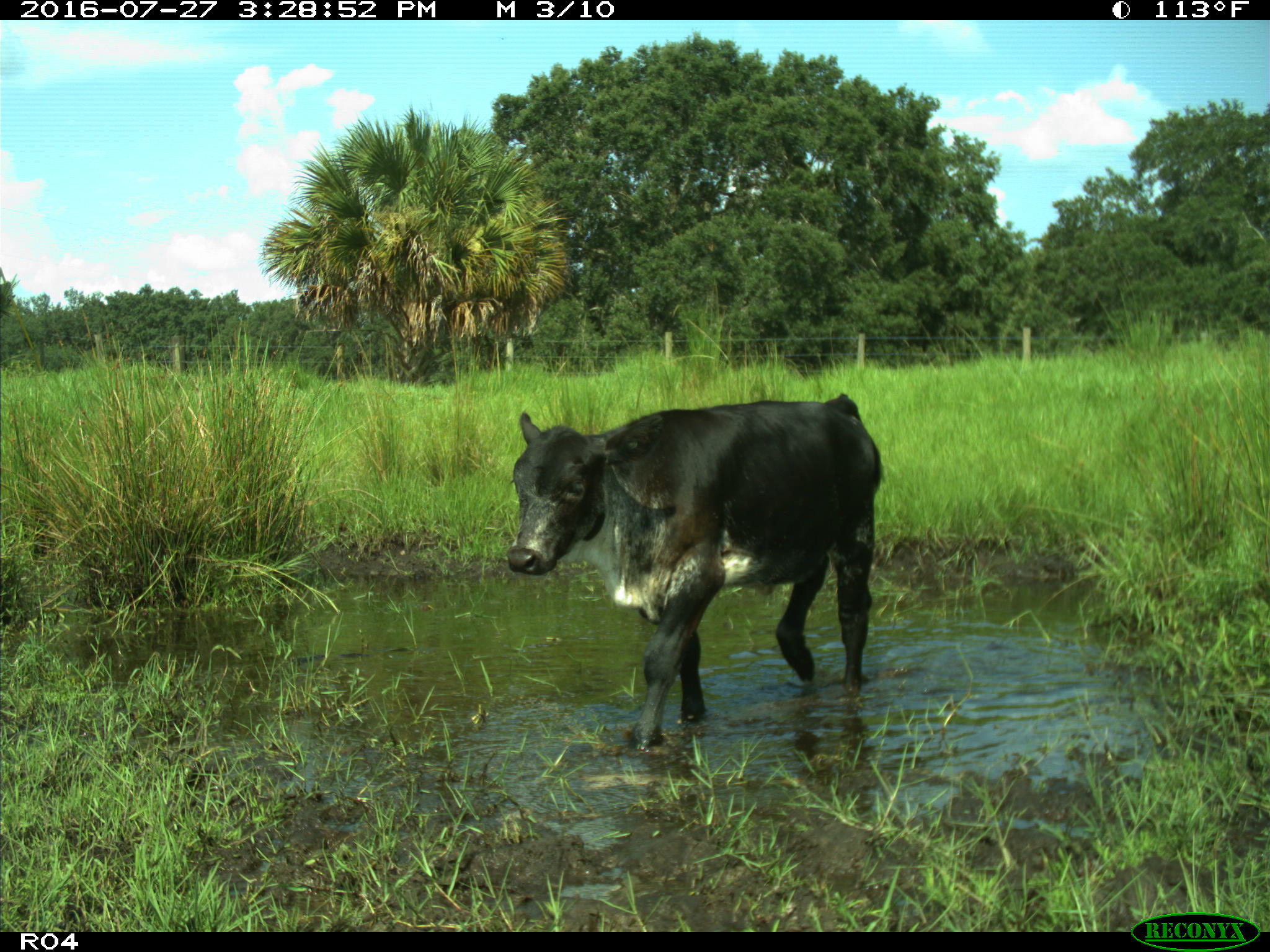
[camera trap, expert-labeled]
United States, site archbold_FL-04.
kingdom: Animalia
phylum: Chordata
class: Mammalia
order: Artiodactyla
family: Bovidae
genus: Bos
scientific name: Bos taurus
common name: domestic cow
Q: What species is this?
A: Bos taurus (domestic cow).